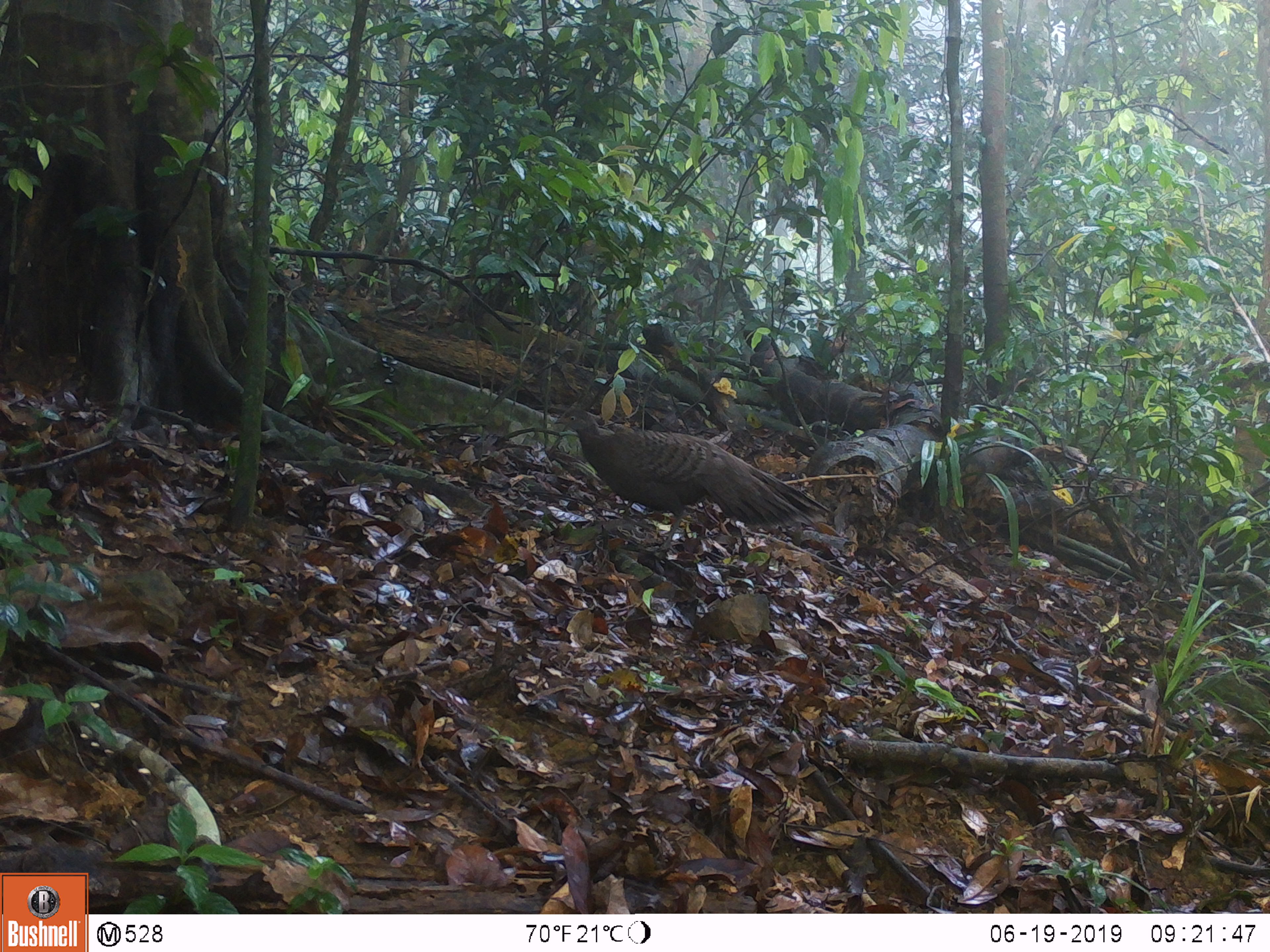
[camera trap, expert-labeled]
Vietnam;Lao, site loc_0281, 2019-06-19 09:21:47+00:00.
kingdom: Animalia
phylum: Chordata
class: Aves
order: Galliformes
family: Phasianidae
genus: Polyplectron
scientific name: Polyplectron bicalcaratum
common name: gray peacock-pheasant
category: grey peacock pheasant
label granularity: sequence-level